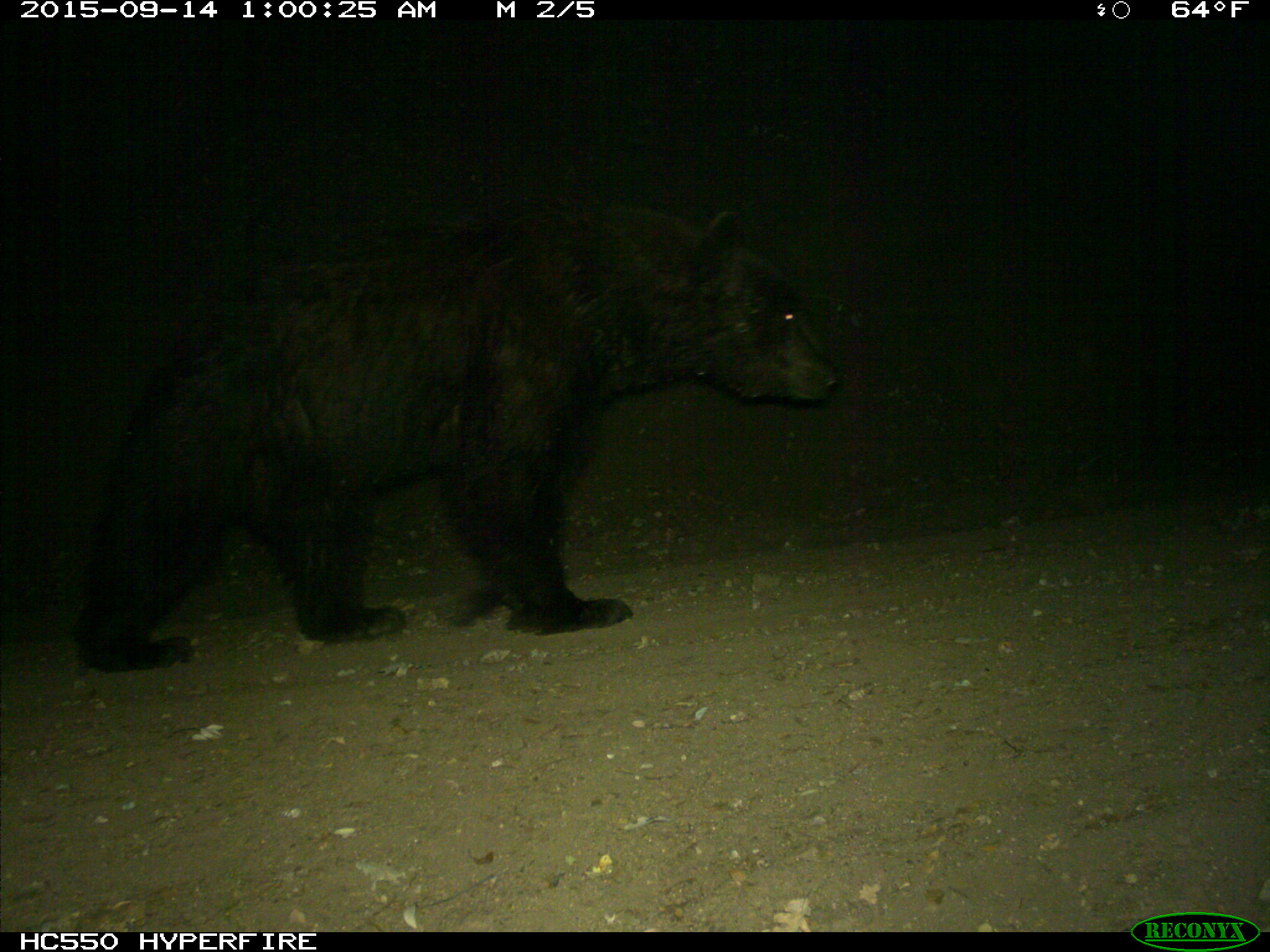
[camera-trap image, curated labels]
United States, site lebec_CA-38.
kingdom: Animalia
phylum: Chordata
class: Mammalia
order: Carnivora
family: Ursidae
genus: Ursus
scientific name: Ursus americanus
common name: american black bear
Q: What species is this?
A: Ursus americanus (american black bear).